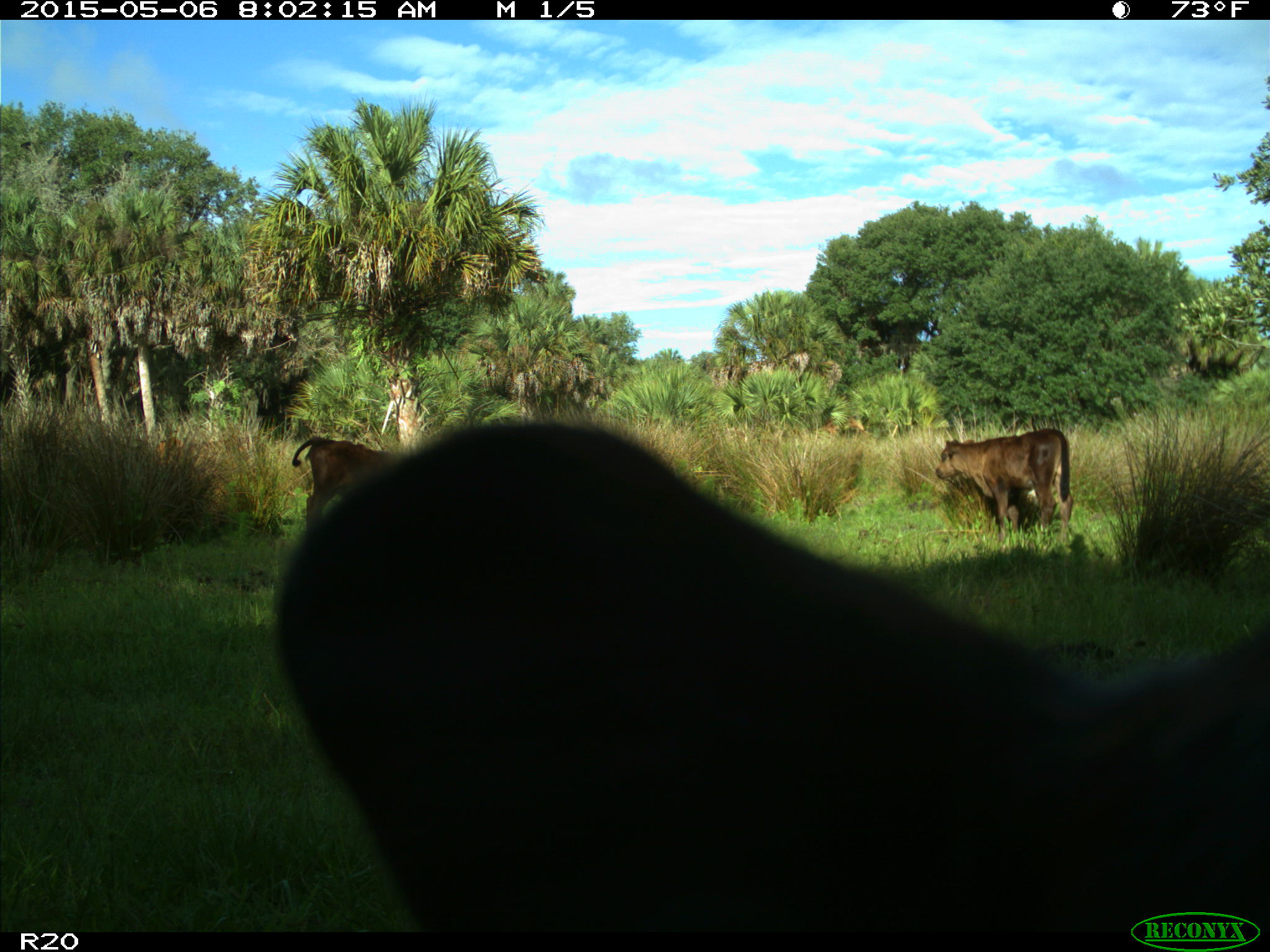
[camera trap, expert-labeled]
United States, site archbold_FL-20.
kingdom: Animalia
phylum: Chordata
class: Mammalia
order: Artiodactyla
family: Bovidae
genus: Bos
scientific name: Bos taurus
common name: domestic cow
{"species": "Bos taurus (domestic cow)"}